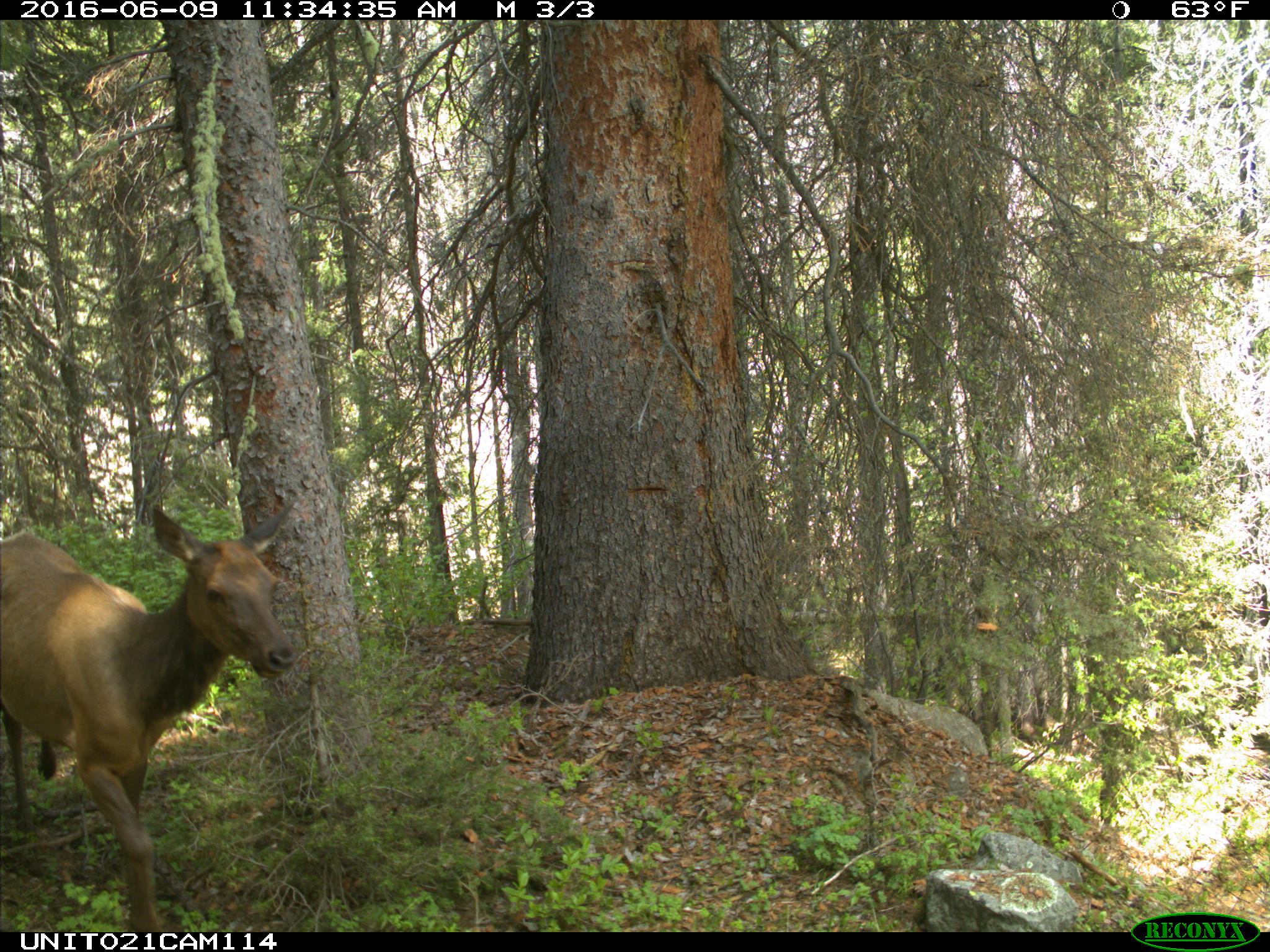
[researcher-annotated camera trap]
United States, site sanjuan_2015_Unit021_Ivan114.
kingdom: Animalia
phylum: Chordata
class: Mammalia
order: Artiodactyla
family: Cervidae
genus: Cervus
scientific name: Cervus elaphus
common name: red deer